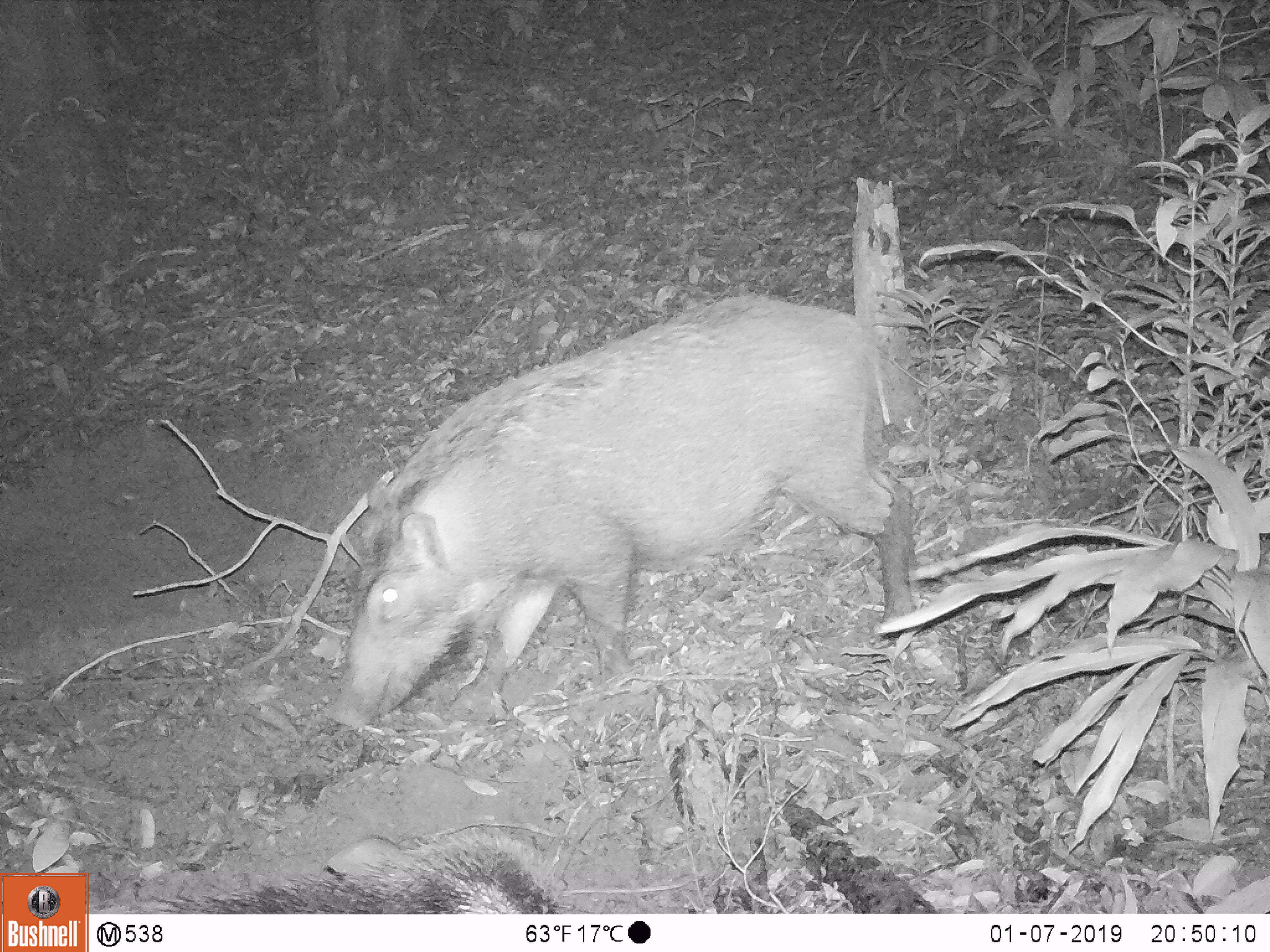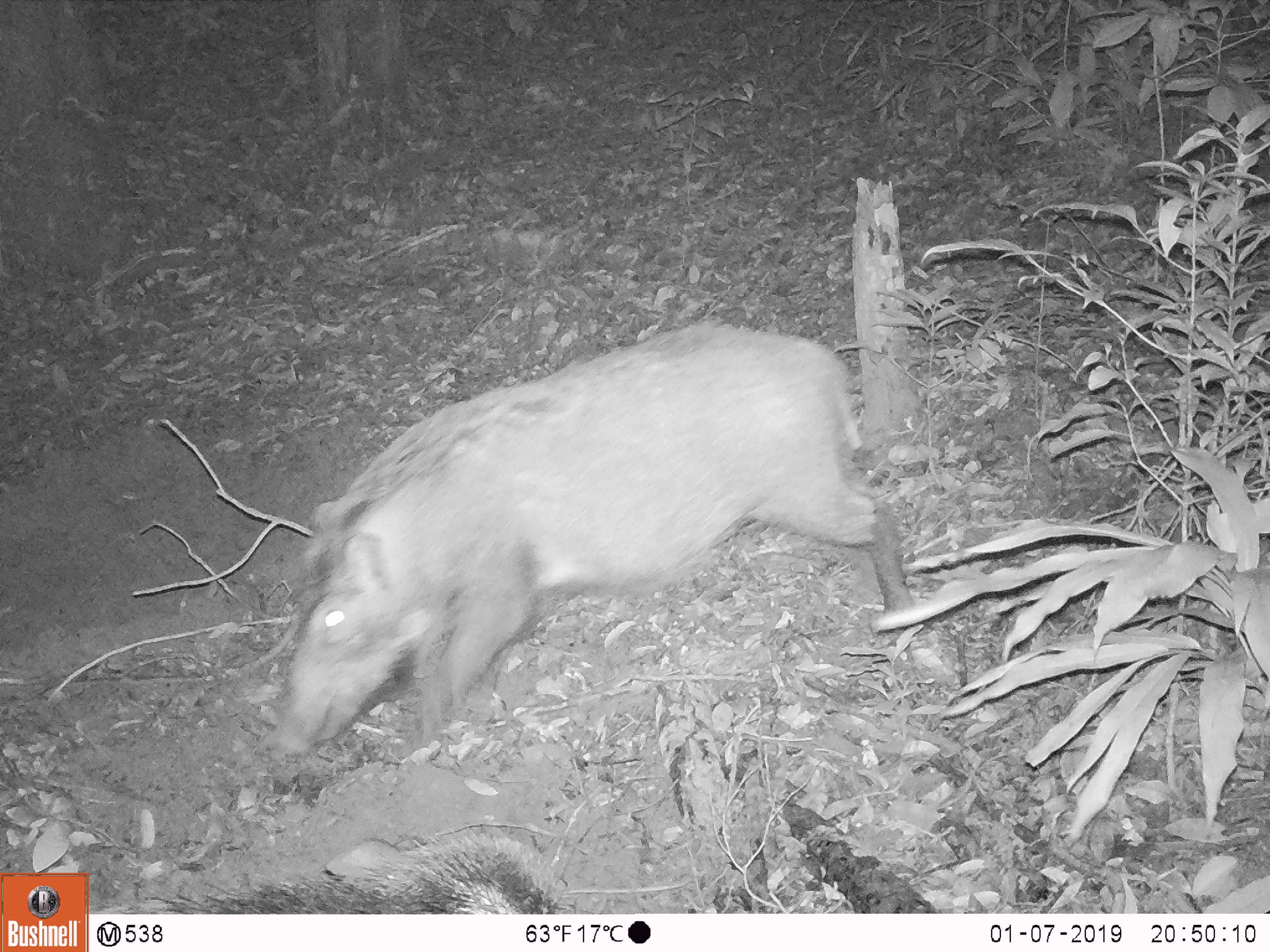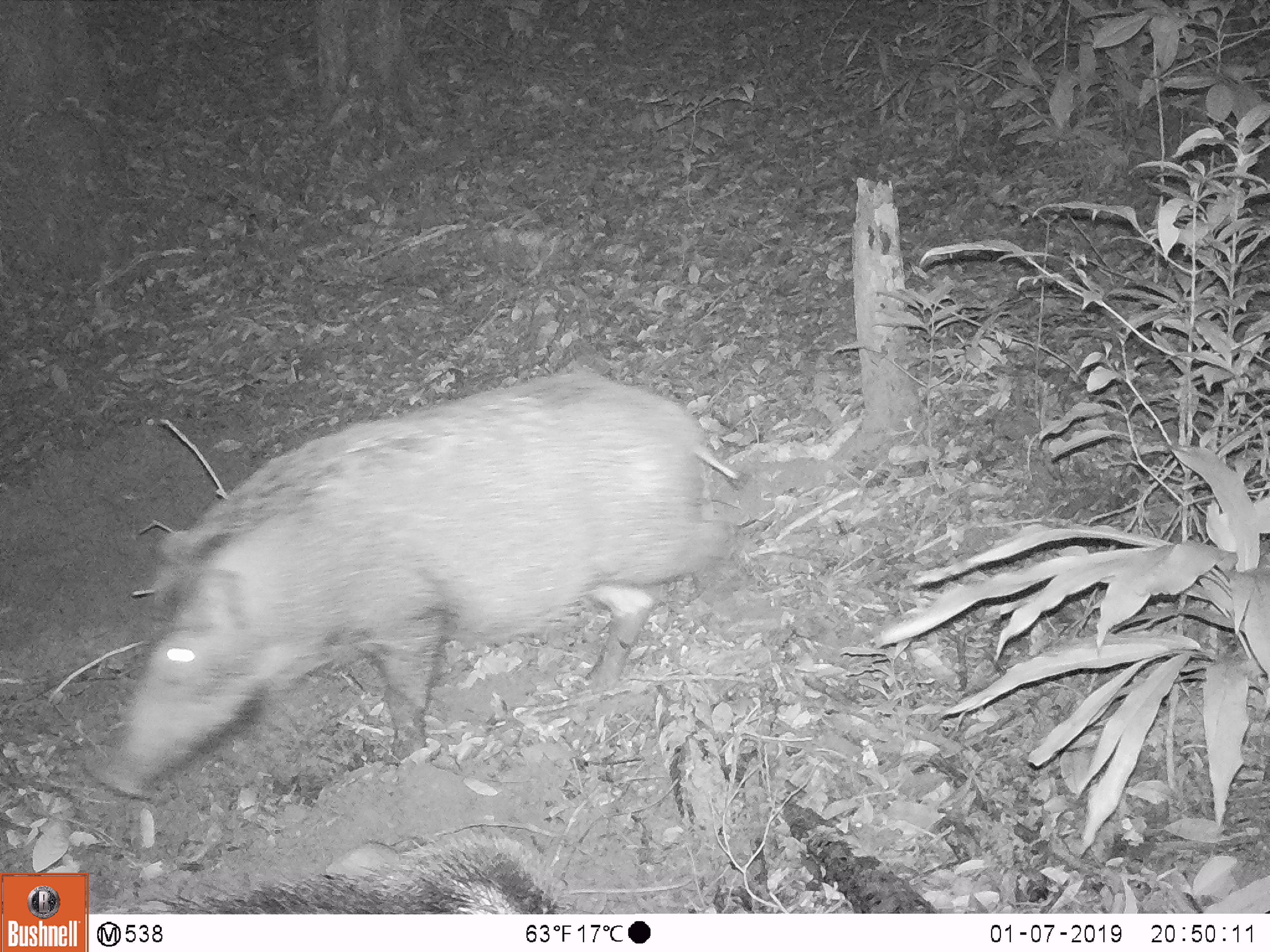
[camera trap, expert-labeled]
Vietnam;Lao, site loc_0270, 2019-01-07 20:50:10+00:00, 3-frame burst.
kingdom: Animalia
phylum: Chordata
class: Mammalia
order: Artiodactyla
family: Suidae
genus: Sus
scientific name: Sus scrofa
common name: eurasian wild pig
Eurasian wild pig (Sus scrofa). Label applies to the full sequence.